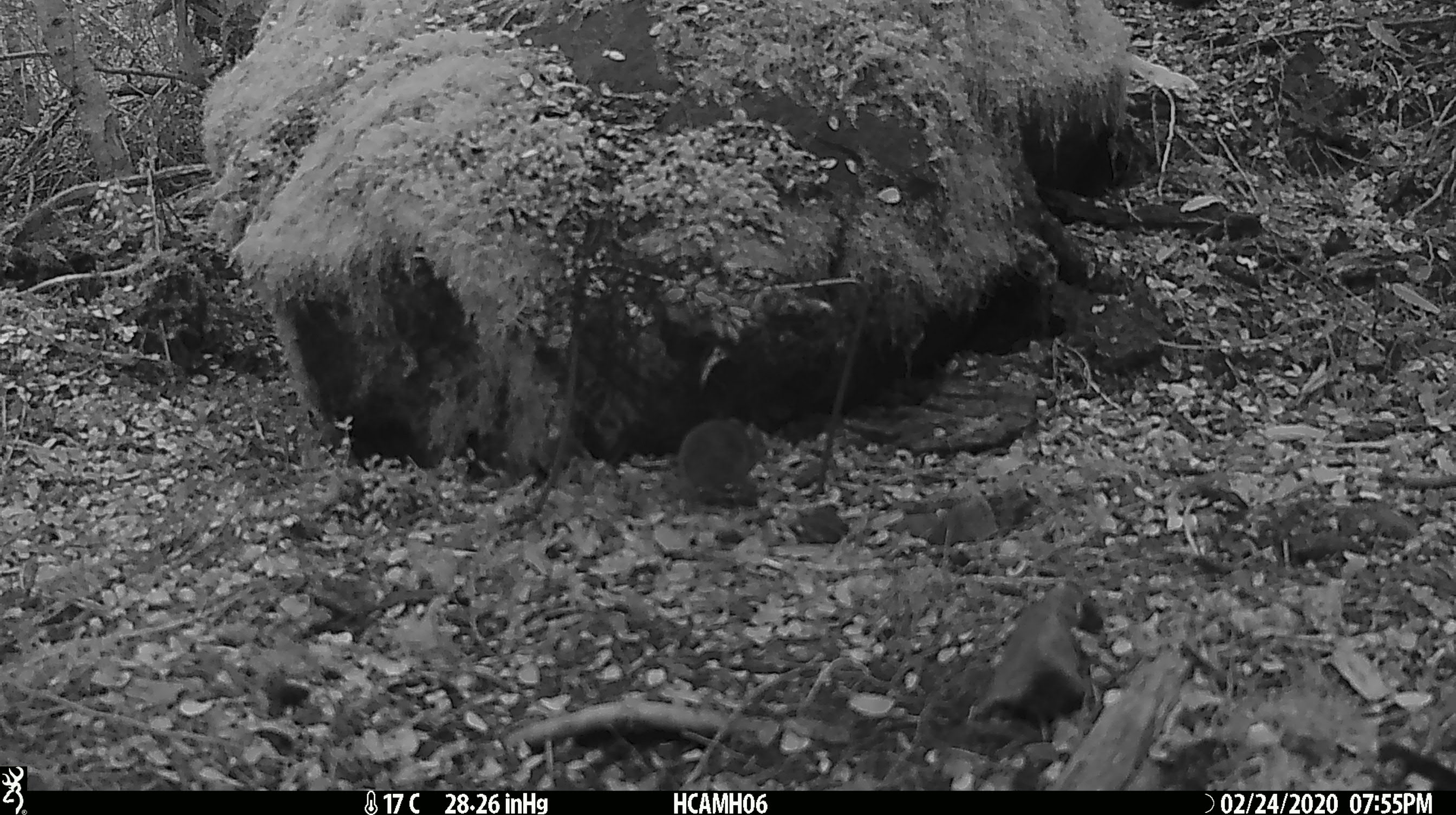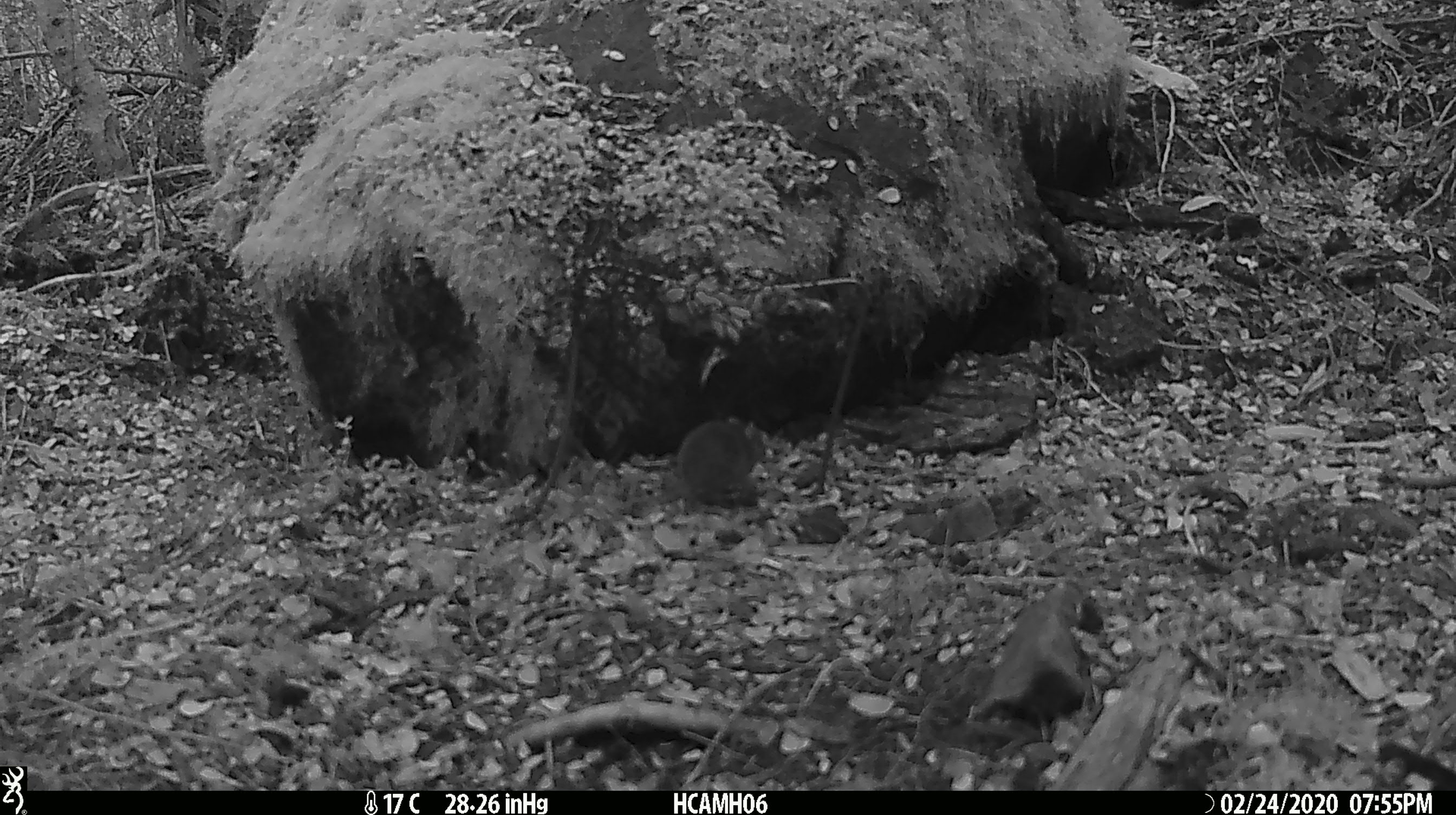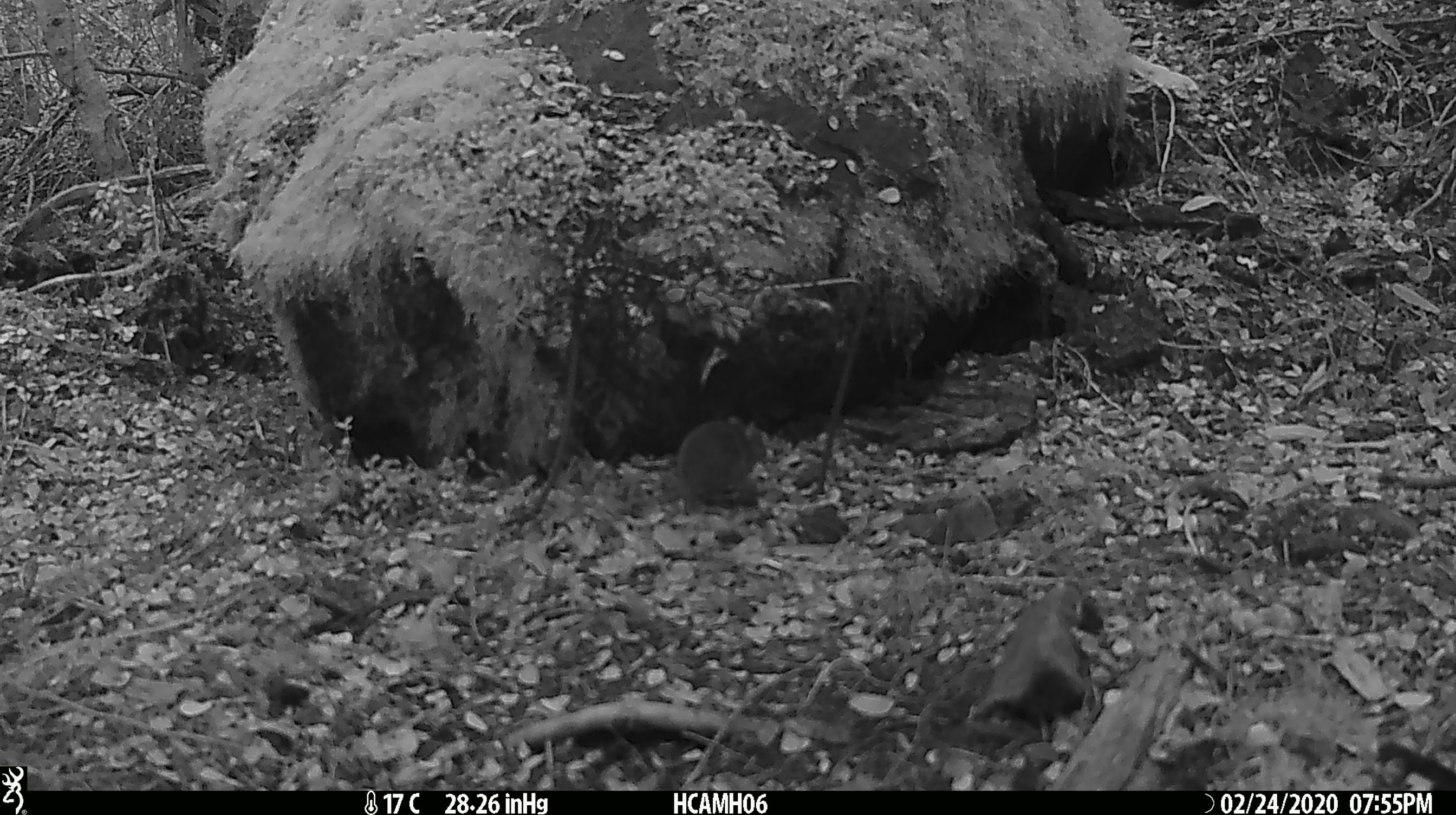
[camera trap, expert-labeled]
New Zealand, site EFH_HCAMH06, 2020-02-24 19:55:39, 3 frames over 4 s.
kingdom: Animalia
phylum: Chordata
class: Mammalia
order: Rodentia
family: Muridae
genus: Mus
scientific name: Mus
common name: mouse